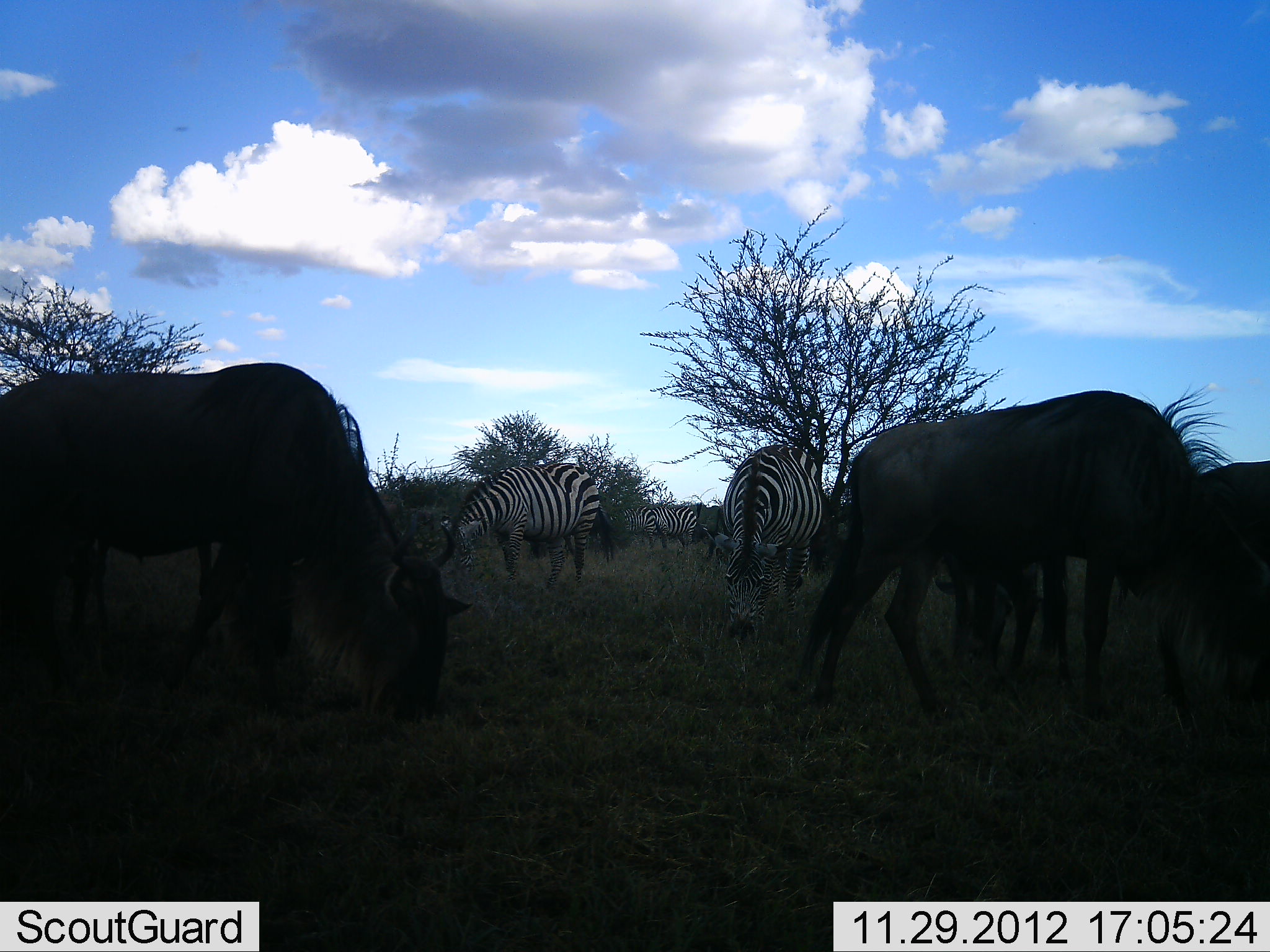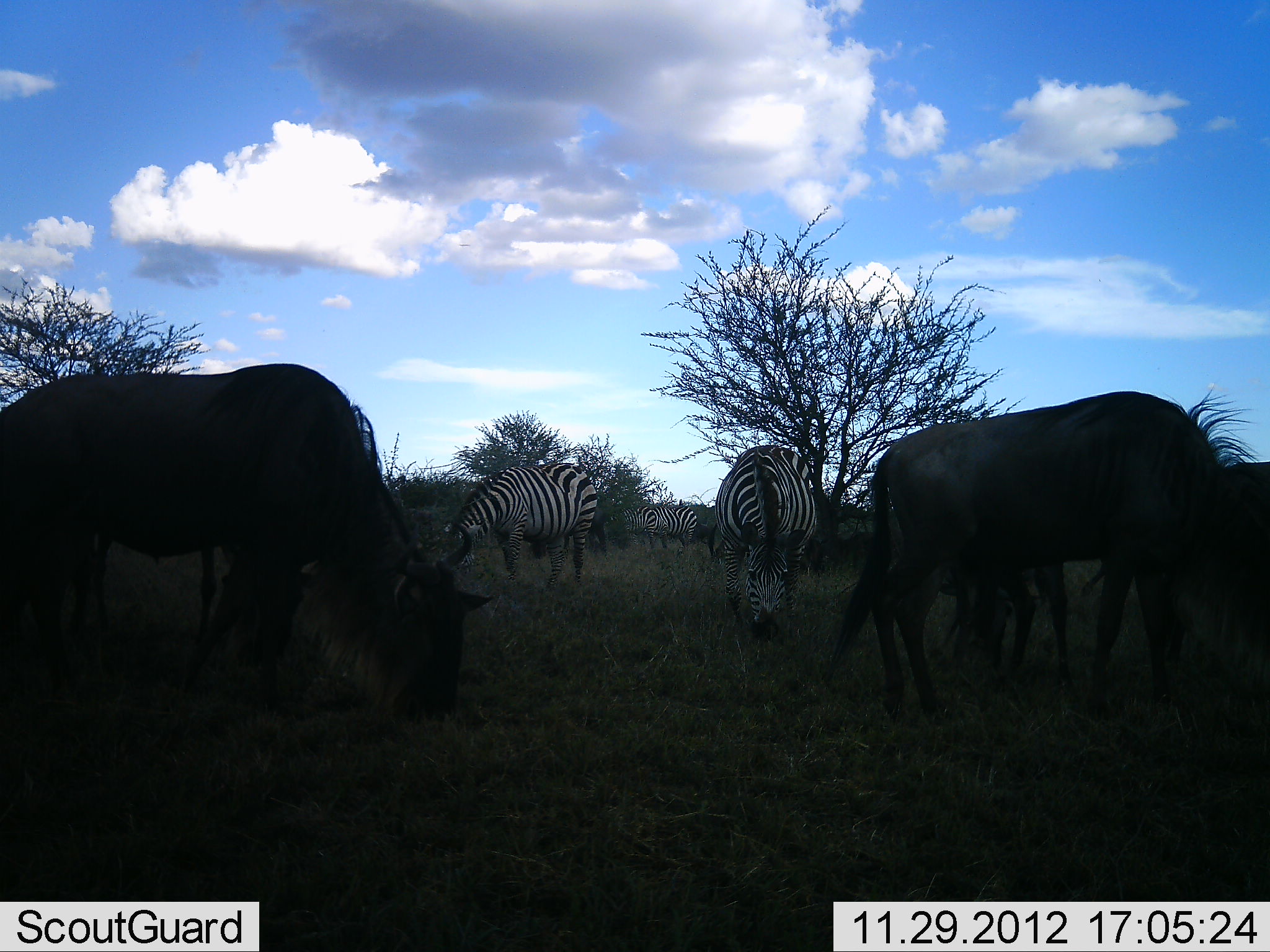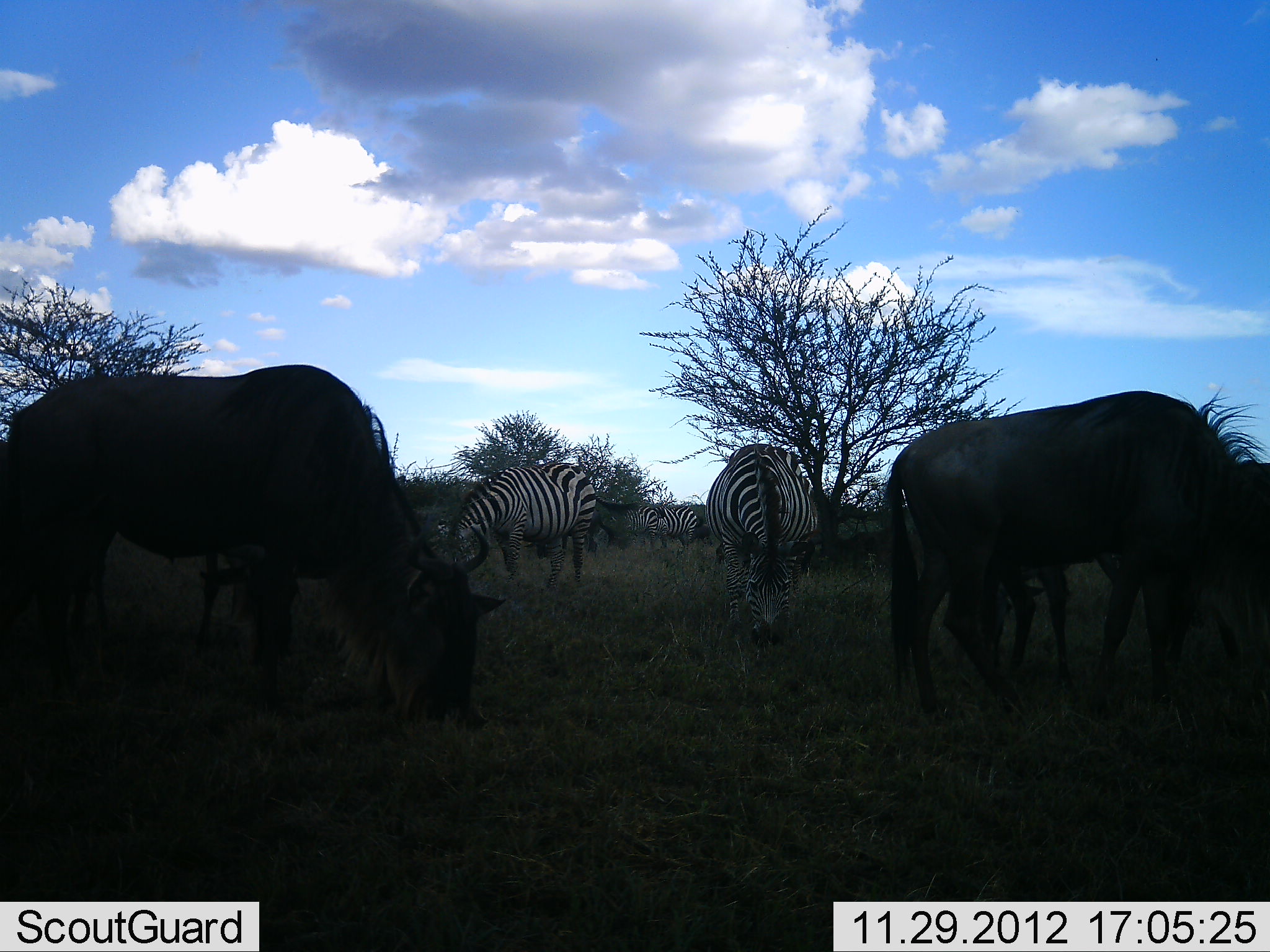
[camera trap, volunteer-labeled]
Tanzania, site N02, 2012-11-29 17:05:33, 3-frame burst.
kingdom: Animalia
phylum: Chordata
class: Mammalia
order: Artiodactyla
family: Bovidae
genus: Connochaetes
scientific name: Connochaetes taurinus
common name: blue wildebeest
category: wildebeest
Wildebeest (blue wildebeest) (Connochaetes taurinus), count 4. Behavior (volunteer vote fractions): standing 29%, resting 0%, moving 13%, interacting 3%. Young present (vote fraction): 8%. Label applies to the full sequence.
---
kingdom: Animalia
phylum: Chordata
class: Mammalia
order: Perissodactyla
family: Equidae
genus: Equus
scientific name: Equus quagga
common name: plains zebra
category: zebra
Zebra (plains zebra) (Equus quagga), count 3. Behavior (volunteer vote fractions): standing 29%, resting 0%, moving 12%, interacting 2%. Young present (vote fraction): 0%. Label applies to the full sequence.